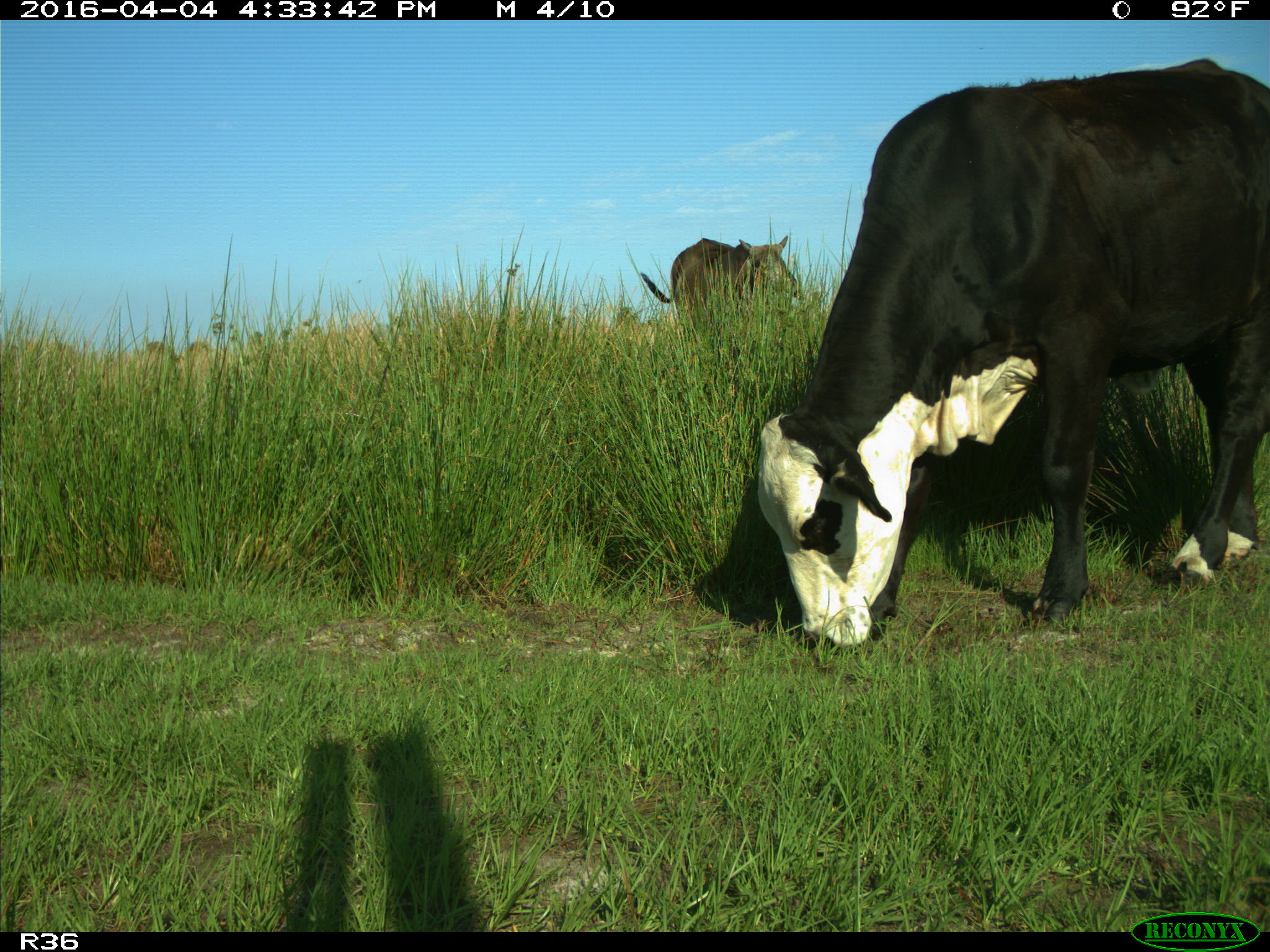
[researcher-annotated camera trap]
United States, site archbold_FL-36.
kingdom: Animalia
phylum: Chordata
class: Mammalia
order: Artiodactyla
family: Bovidae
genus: Bos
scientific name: Bos taurus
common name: domestic cow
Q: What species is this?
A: Bos taurus (domestic cow).